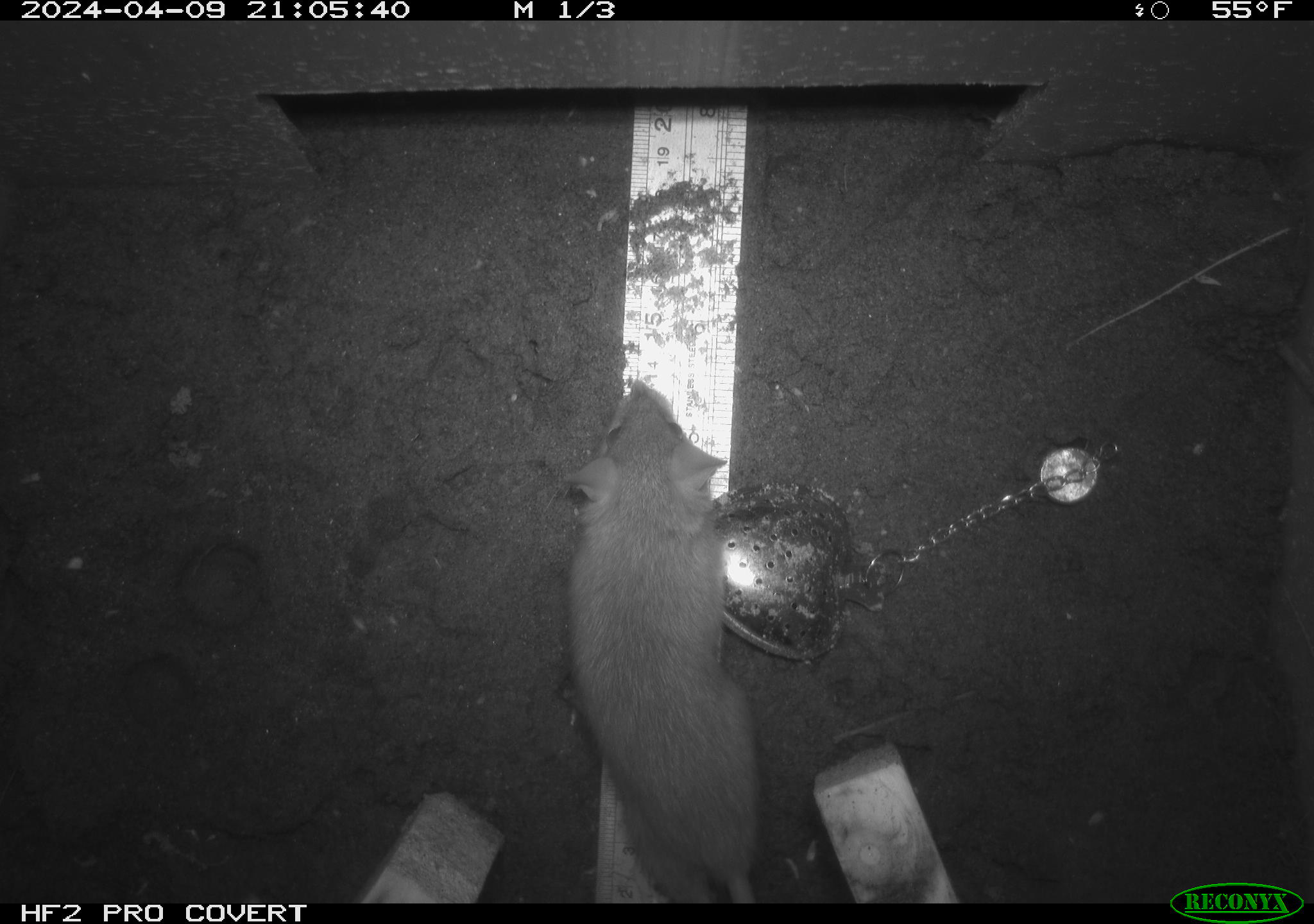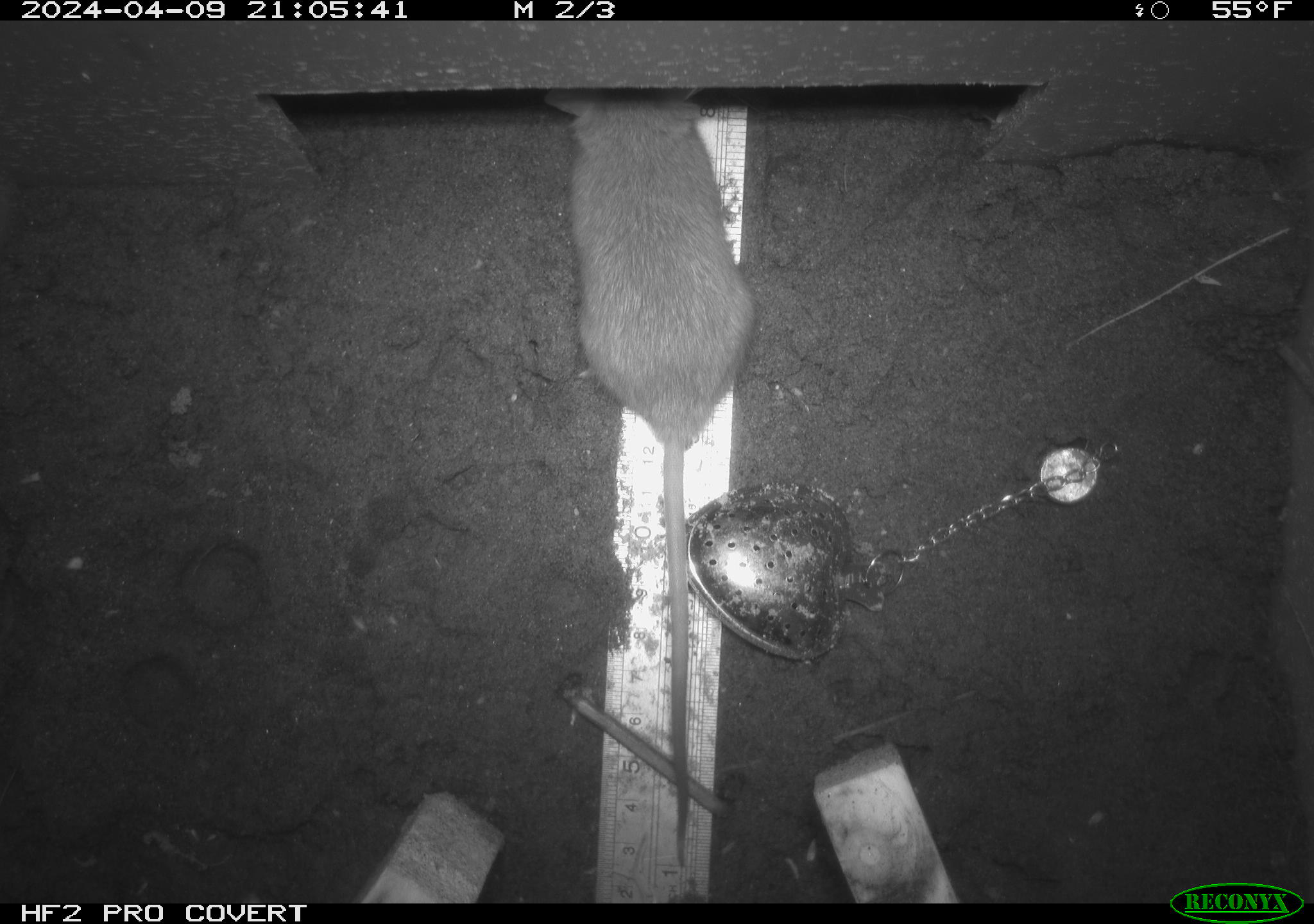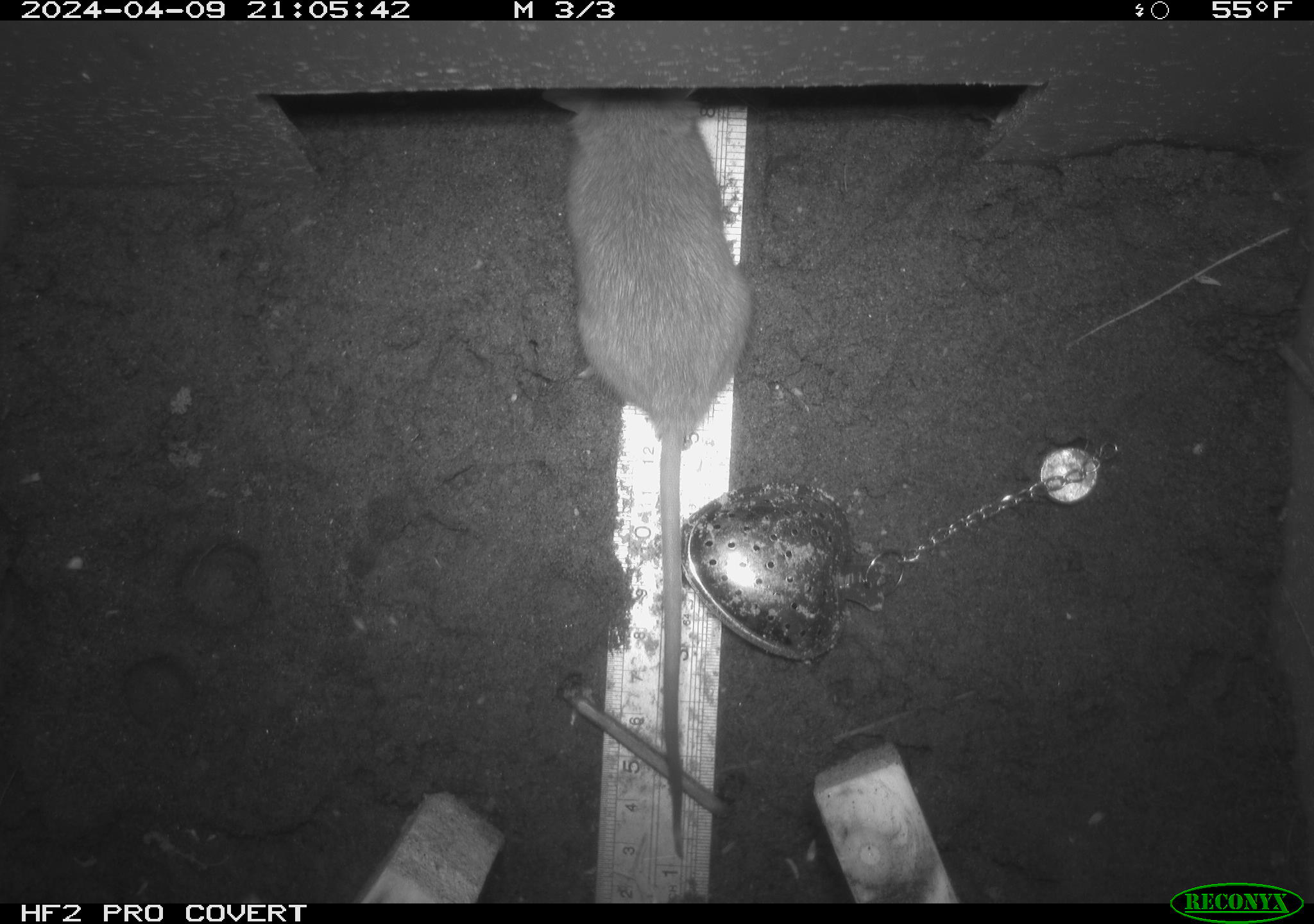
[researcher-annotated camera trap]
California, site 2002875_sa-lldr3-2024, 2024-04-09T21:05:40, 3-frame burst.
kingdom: Animalia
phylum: Chordata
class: Mammalia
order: Rodentia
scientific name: Rodentia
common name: rodent